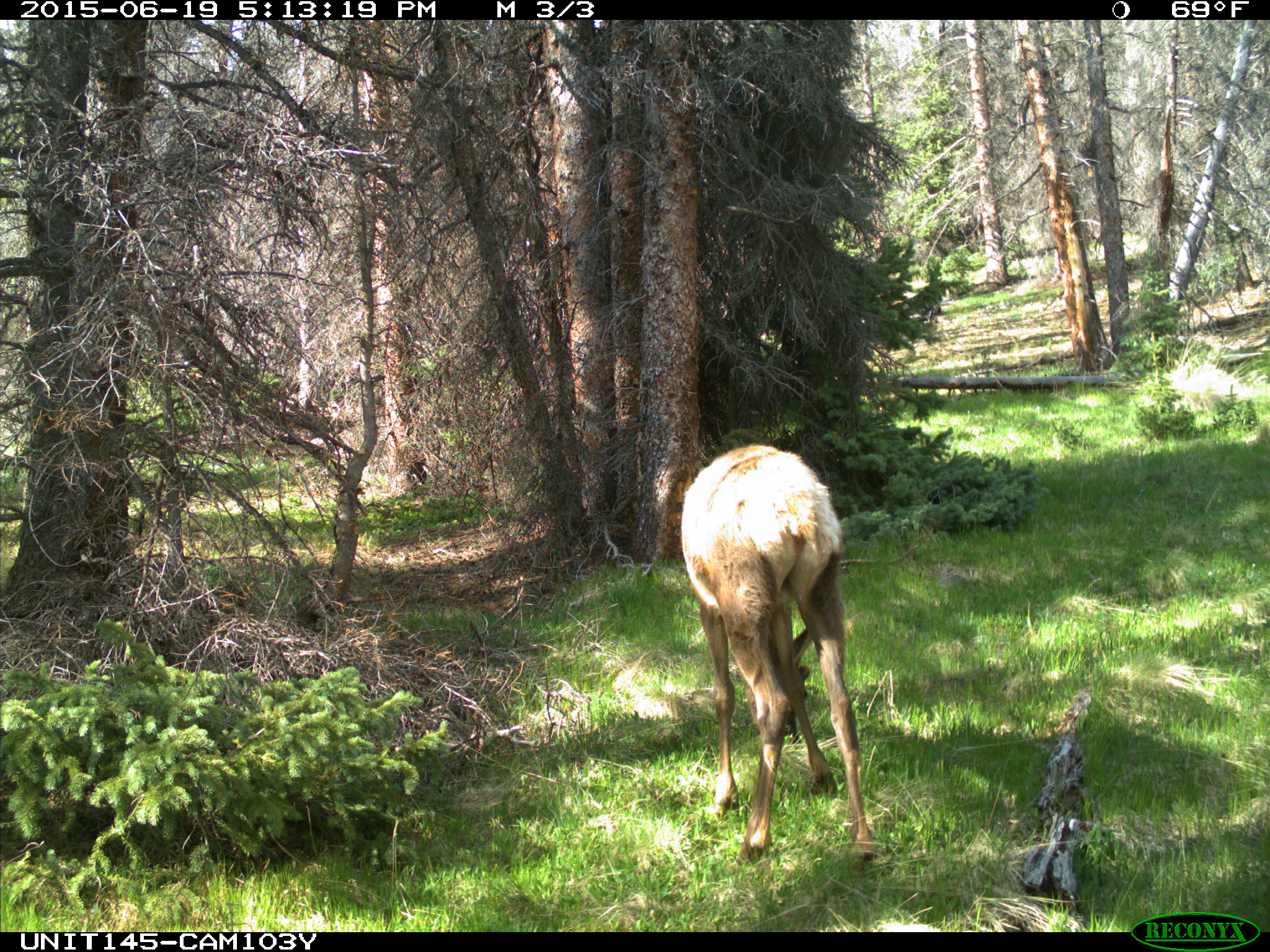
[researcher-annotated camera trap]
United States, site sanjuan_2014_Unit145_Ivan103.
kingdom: Animalia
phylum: Chordata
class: Mammalia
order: Artiodactyla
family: Cervidae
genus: Cervus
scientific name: Cervus elaphus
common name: red deer